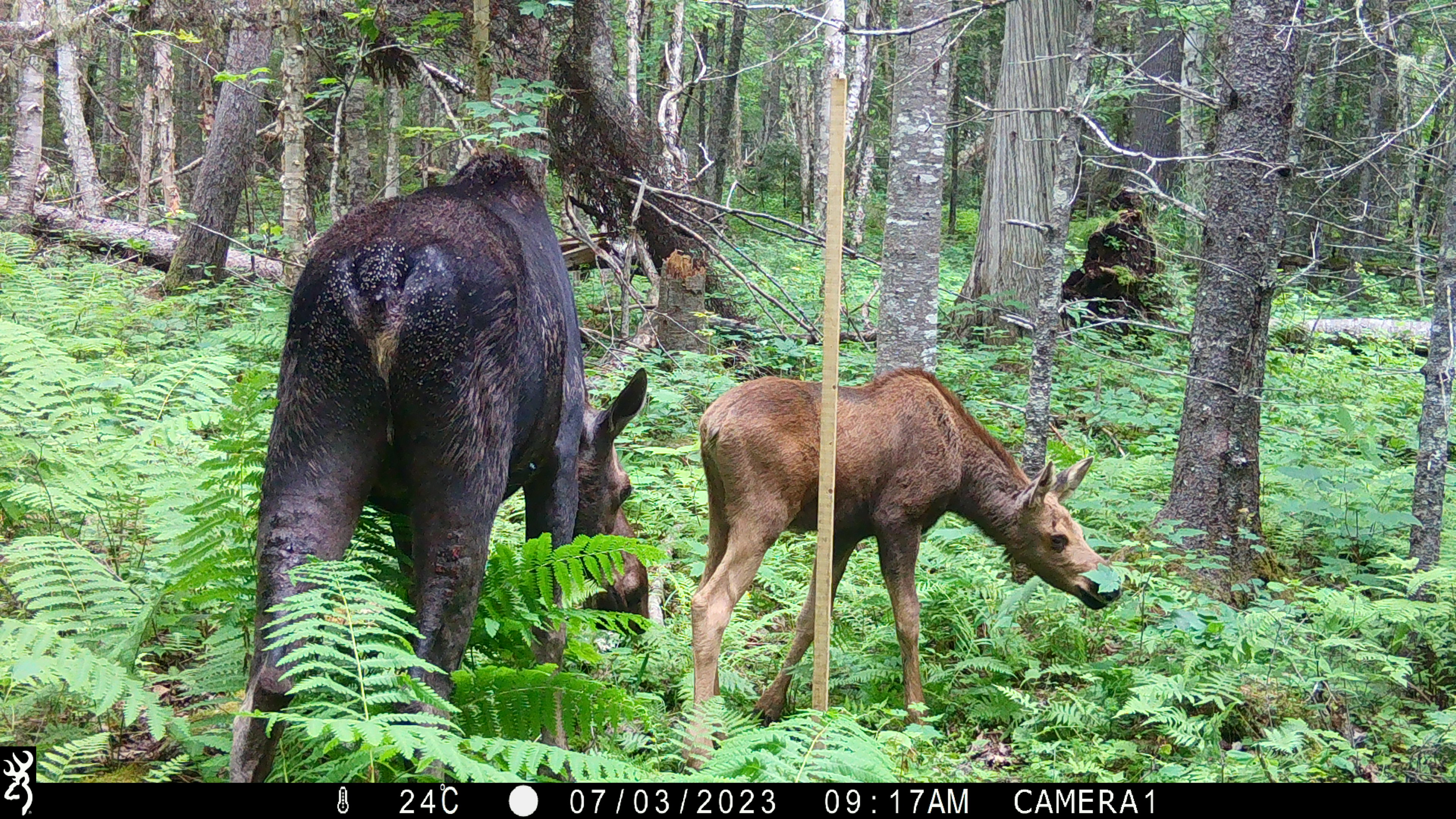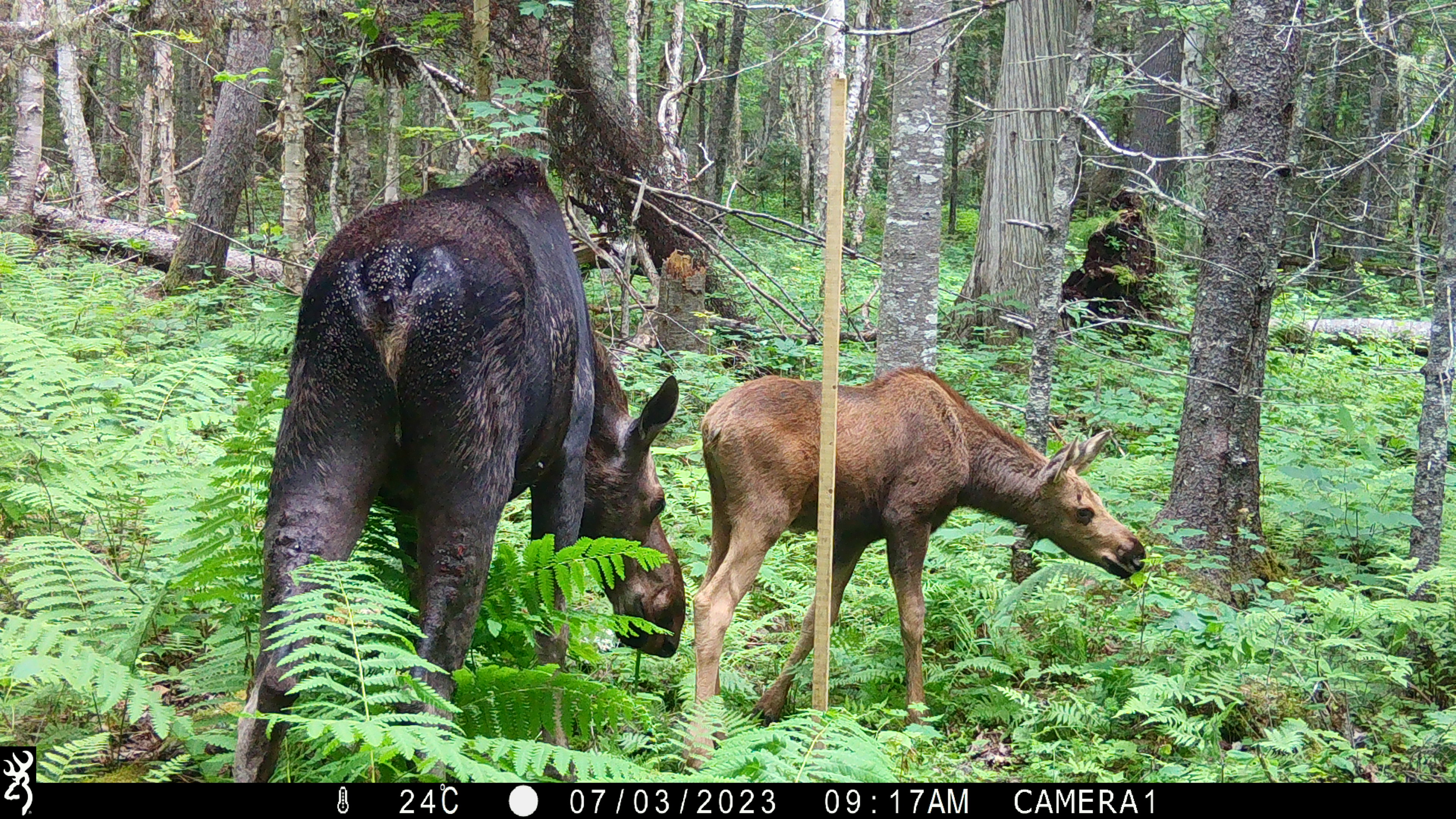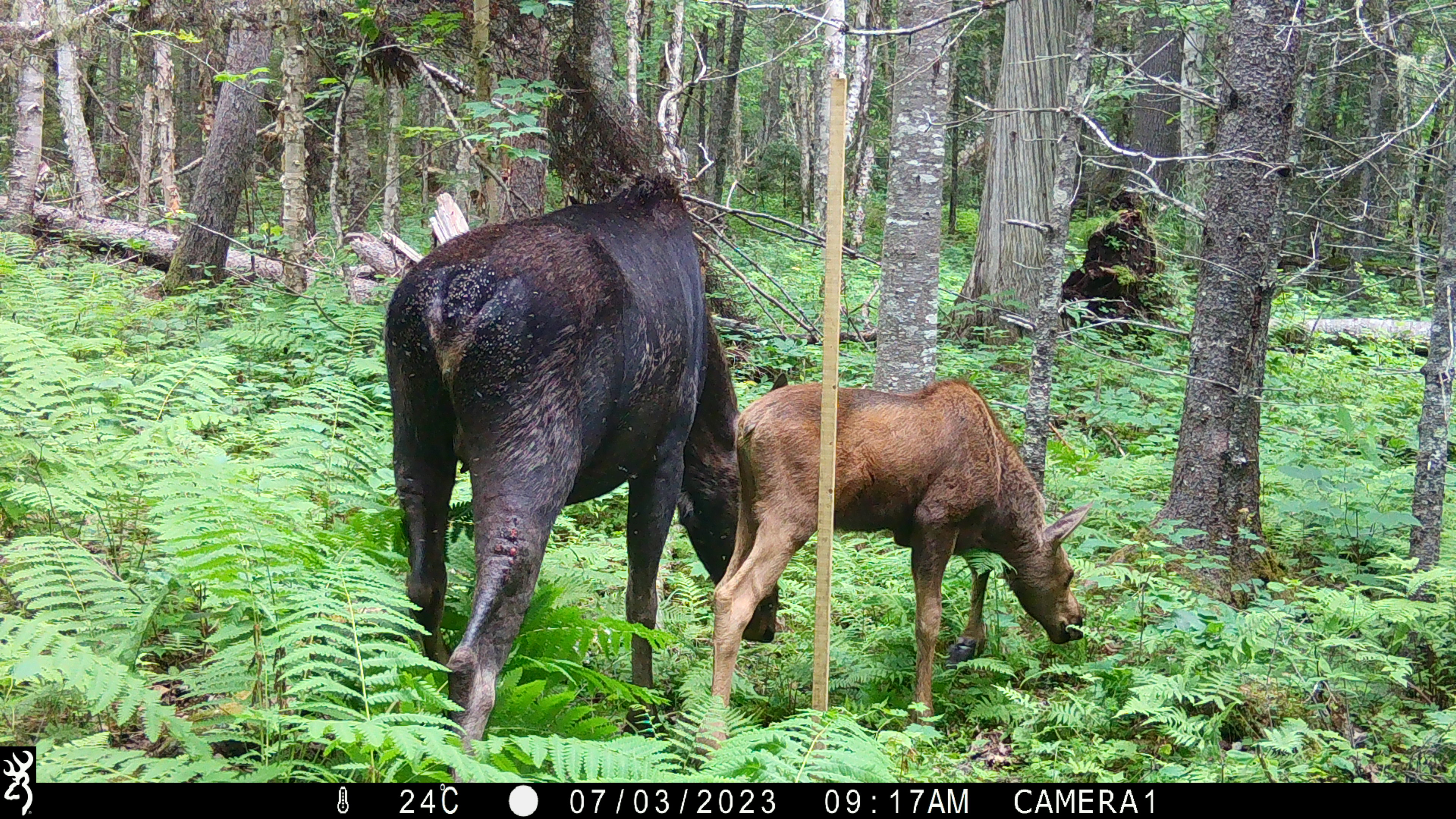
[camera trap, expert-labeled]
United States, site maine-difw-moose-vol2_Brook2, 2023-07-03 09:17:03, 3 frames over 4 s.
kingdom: Animalia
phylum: Chordata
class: Mammalia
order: Artiodactyla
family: Cervidae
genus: Alces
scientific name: Alces alces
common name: moose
Moose (Alces alces).